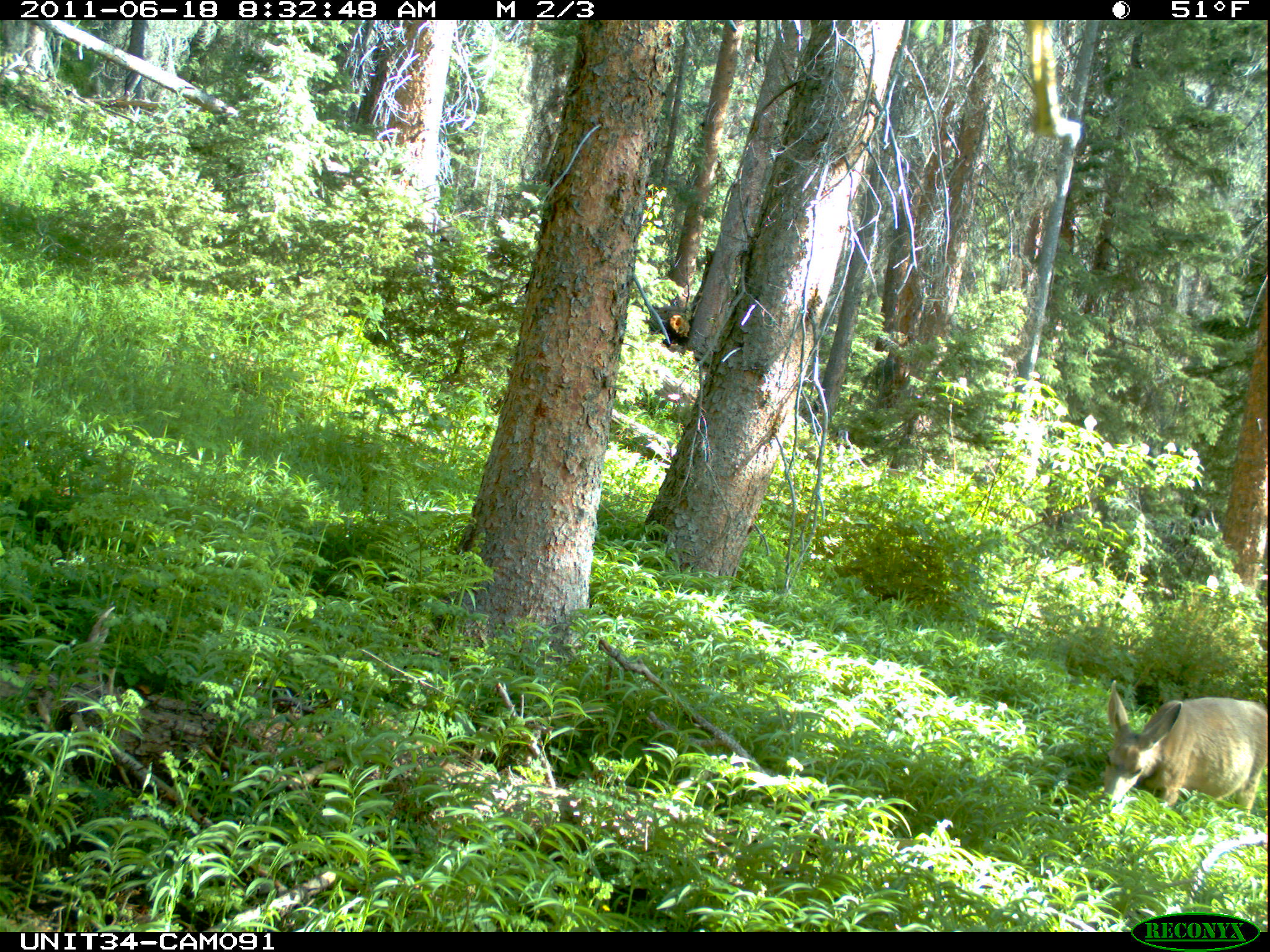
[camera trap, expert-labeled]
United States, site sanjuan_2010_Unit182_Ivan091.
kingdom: Animalia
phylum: Chordata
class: Mammalia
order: Artiodactyla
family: Cervidae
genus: Odocoileus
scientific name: Odocoileus hemionus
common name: mule deer